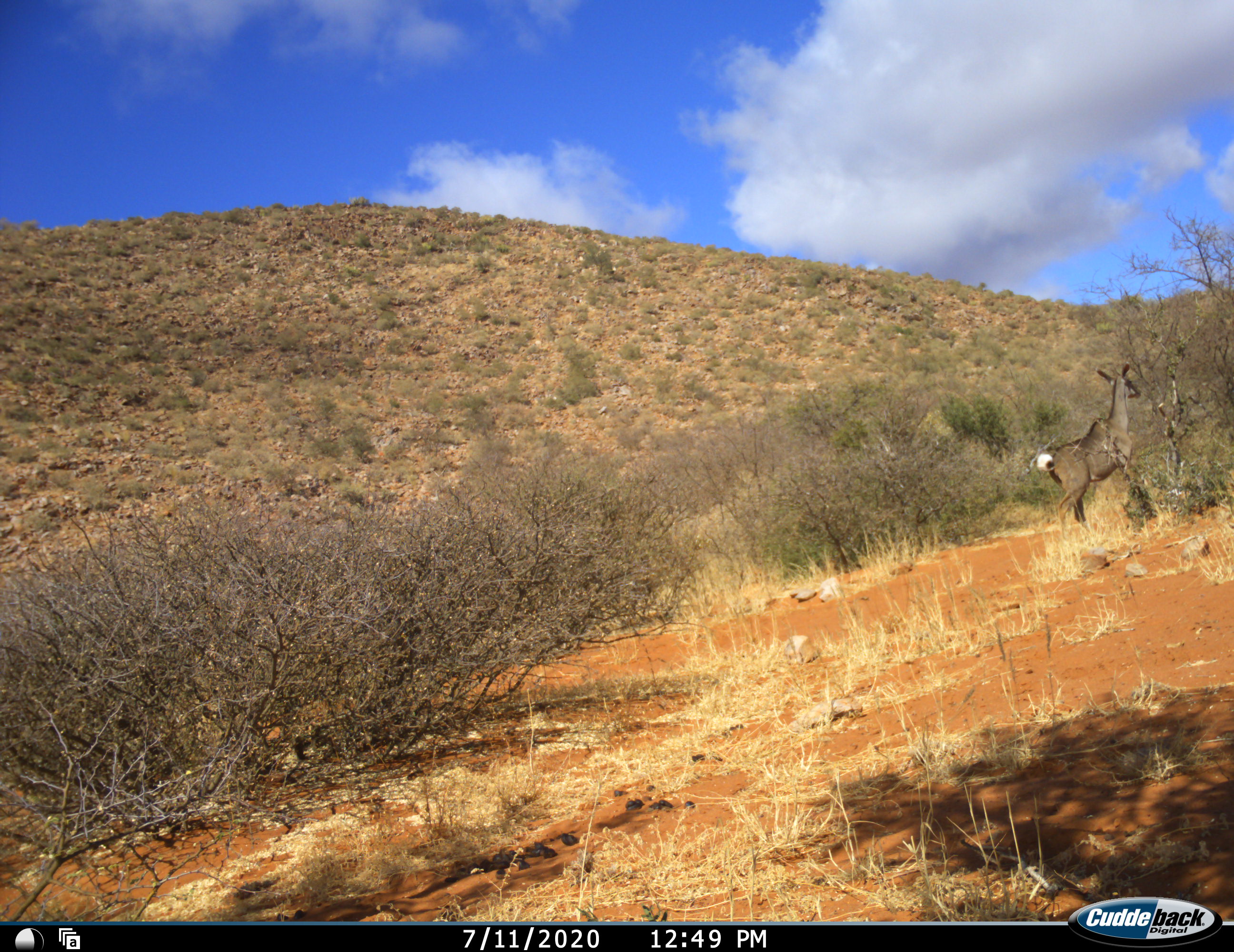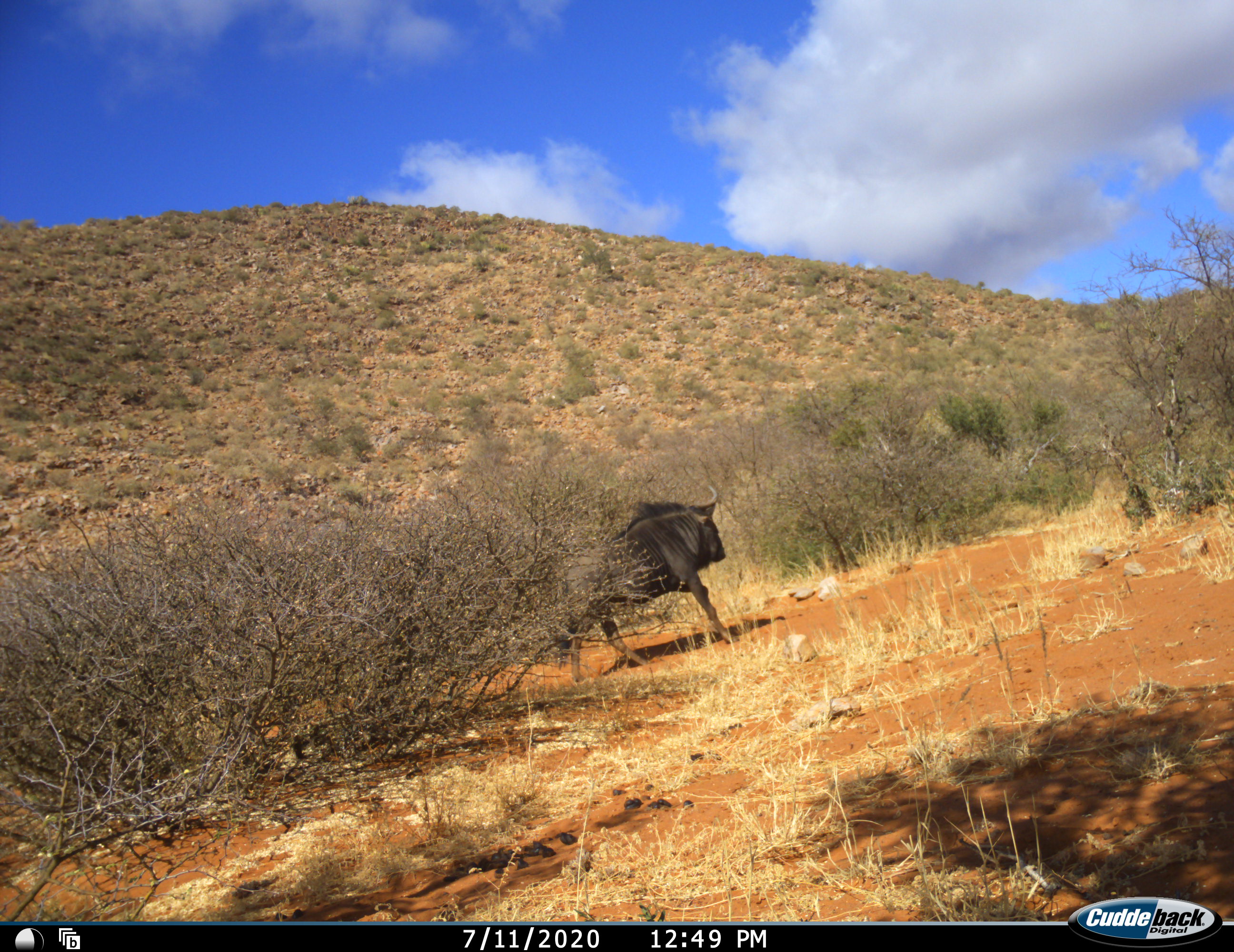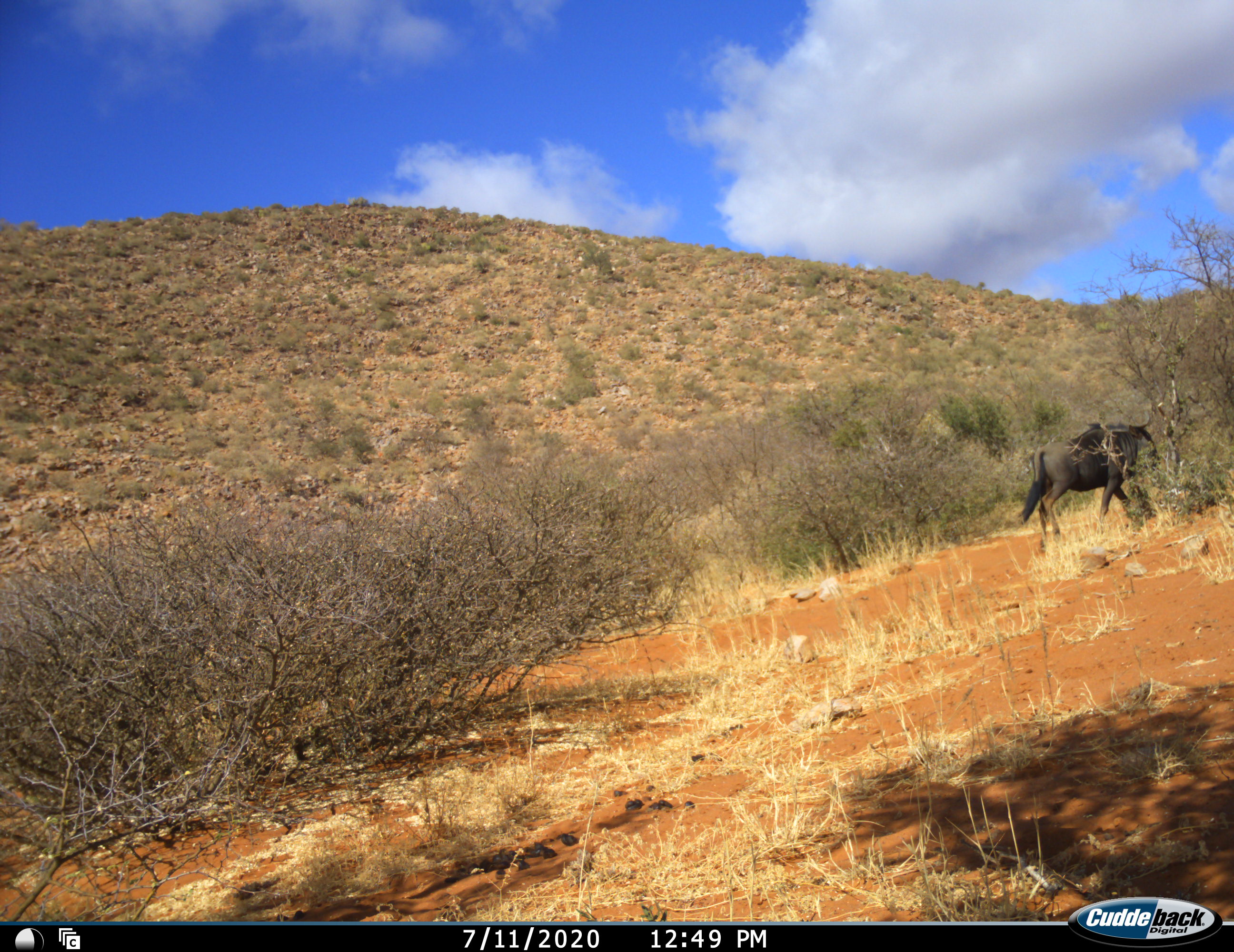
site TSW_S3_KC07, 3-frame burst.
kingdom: Animalia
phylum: Chordata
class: Mammalia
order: Artiodactyla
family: Bovidae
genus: Tragelaphus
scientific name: Tragelaphus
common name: kudu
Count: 1.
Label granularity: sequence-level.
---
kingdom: Animalia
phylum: Chordata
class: Mammalia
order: Artiodactyla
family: Bovidae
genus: Connochaetes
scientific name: Connochaetes taurinus taurinus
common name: blue wildebeest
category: wildebeestblue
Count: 1.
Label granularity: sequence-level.